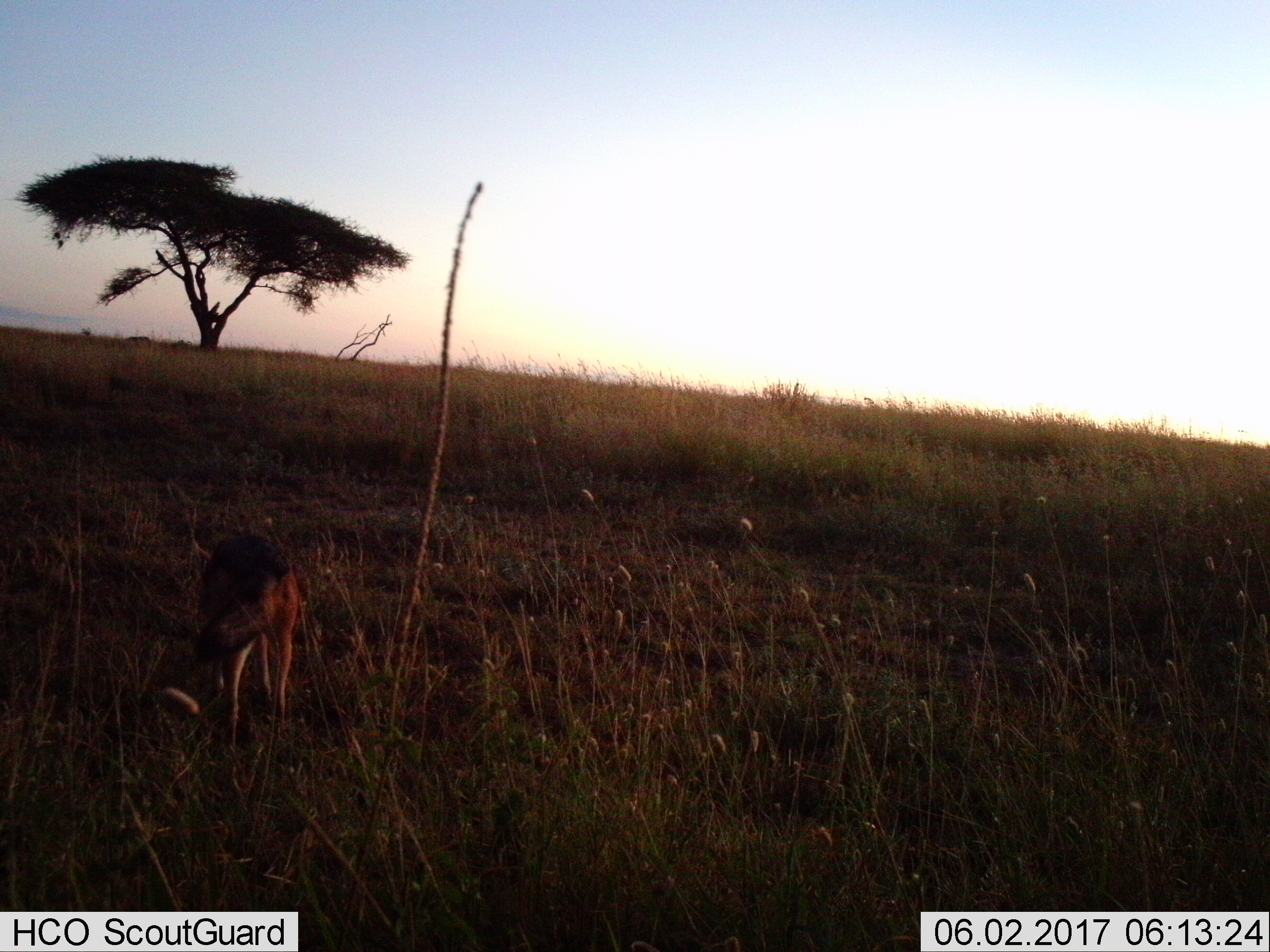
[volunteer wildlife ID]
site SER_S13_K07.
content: unidentified animal